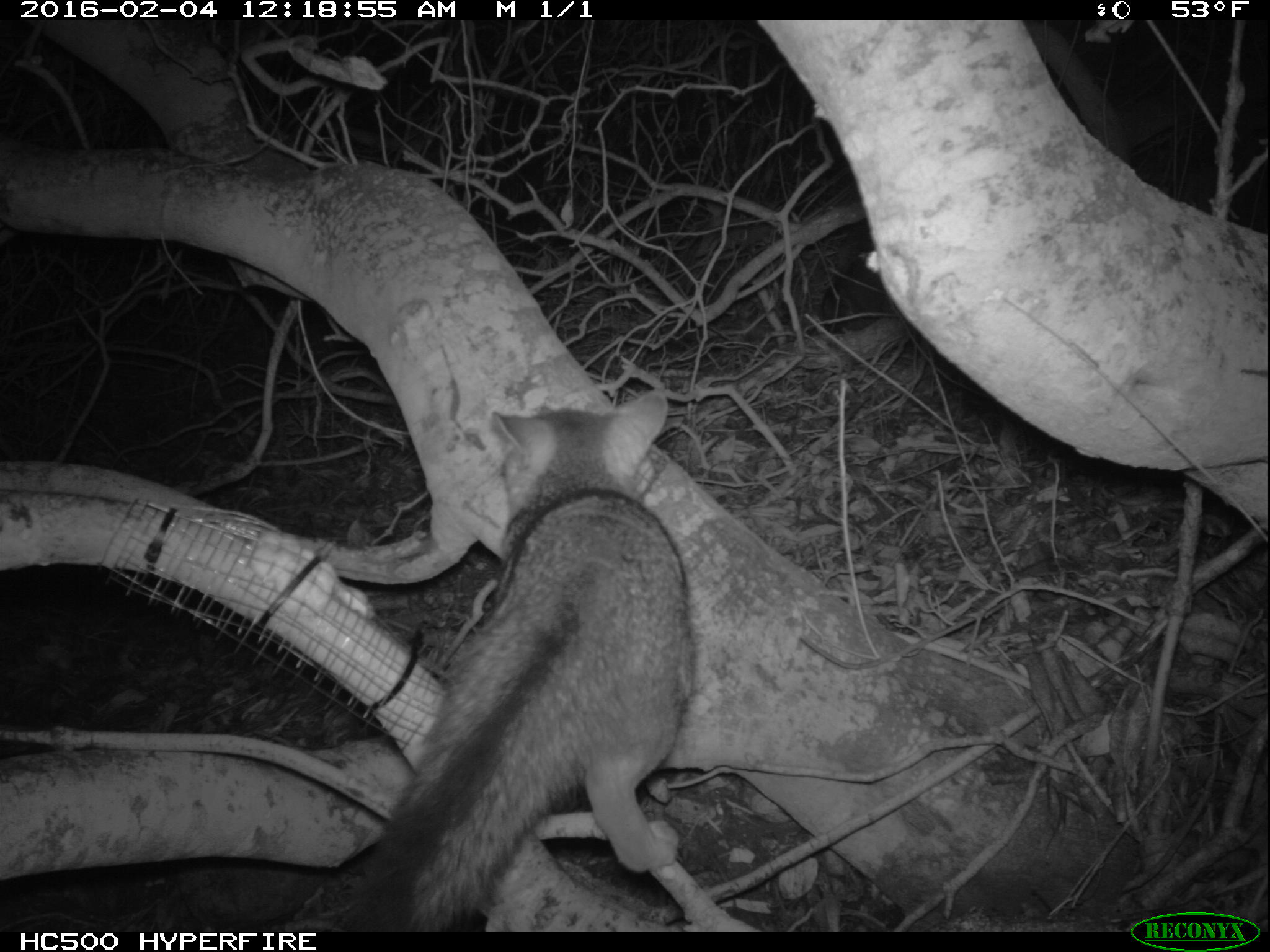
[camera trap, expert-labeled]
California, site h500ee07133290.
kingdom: Animalia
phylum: Chordata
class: Mammalia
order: Carnivora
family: Canidae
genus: Urocyon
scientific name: Urocyon littoralis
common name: island fox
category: fox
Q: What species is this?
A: Fox (island fox) (Urocyon littoralis).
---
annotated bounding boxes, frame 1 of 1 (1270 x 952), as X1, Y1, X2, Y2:
fox: 339, 390, 696, 932